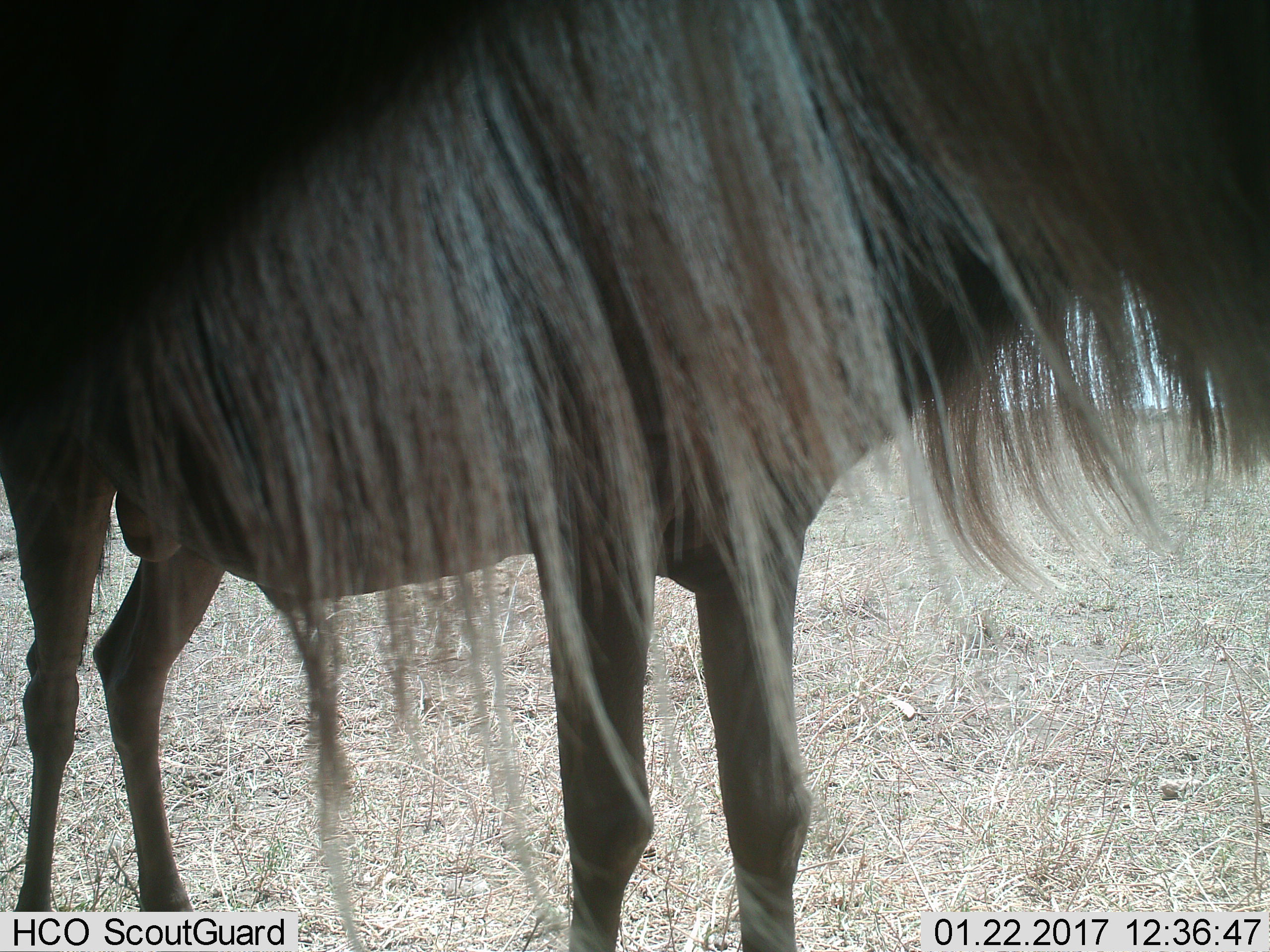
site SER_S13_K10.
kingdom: Animalia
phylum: Chordata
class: Mammalia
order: Artiodactyla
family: Bovidae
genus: Connochaetes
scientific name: Connochaetes taurinus taurinus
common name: blue wildebeest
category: wildebeestblue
Wildebeestblue (blue wildebeest) (Connochaetes taurinus taurinus), count 1. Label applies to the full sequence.